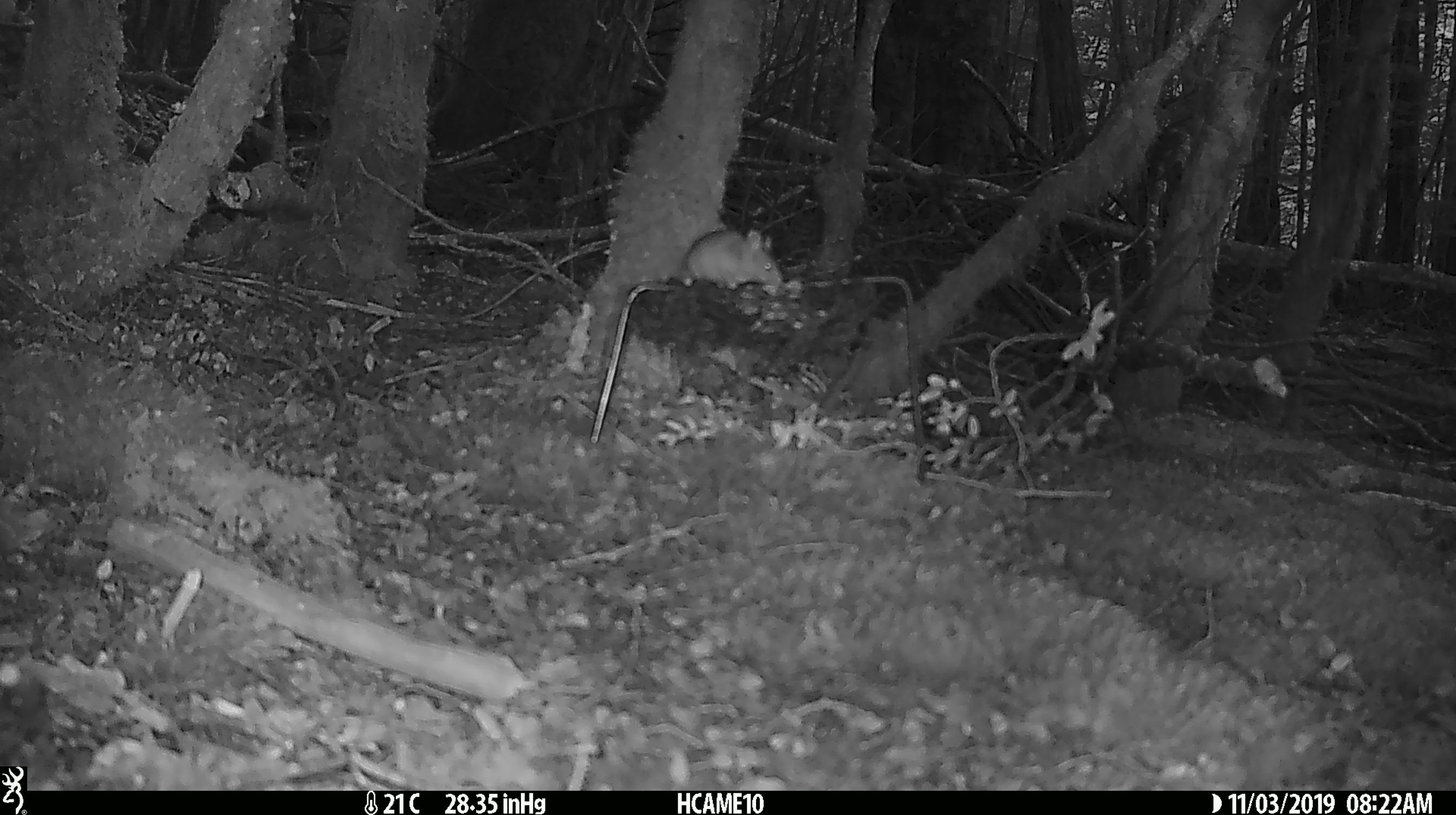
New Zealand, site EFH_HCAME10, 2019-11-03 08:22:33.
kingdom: Animalia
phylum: Chordata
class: Mammalia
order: Rodentia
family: Muridae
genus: Mus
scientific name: Mus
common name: mouse